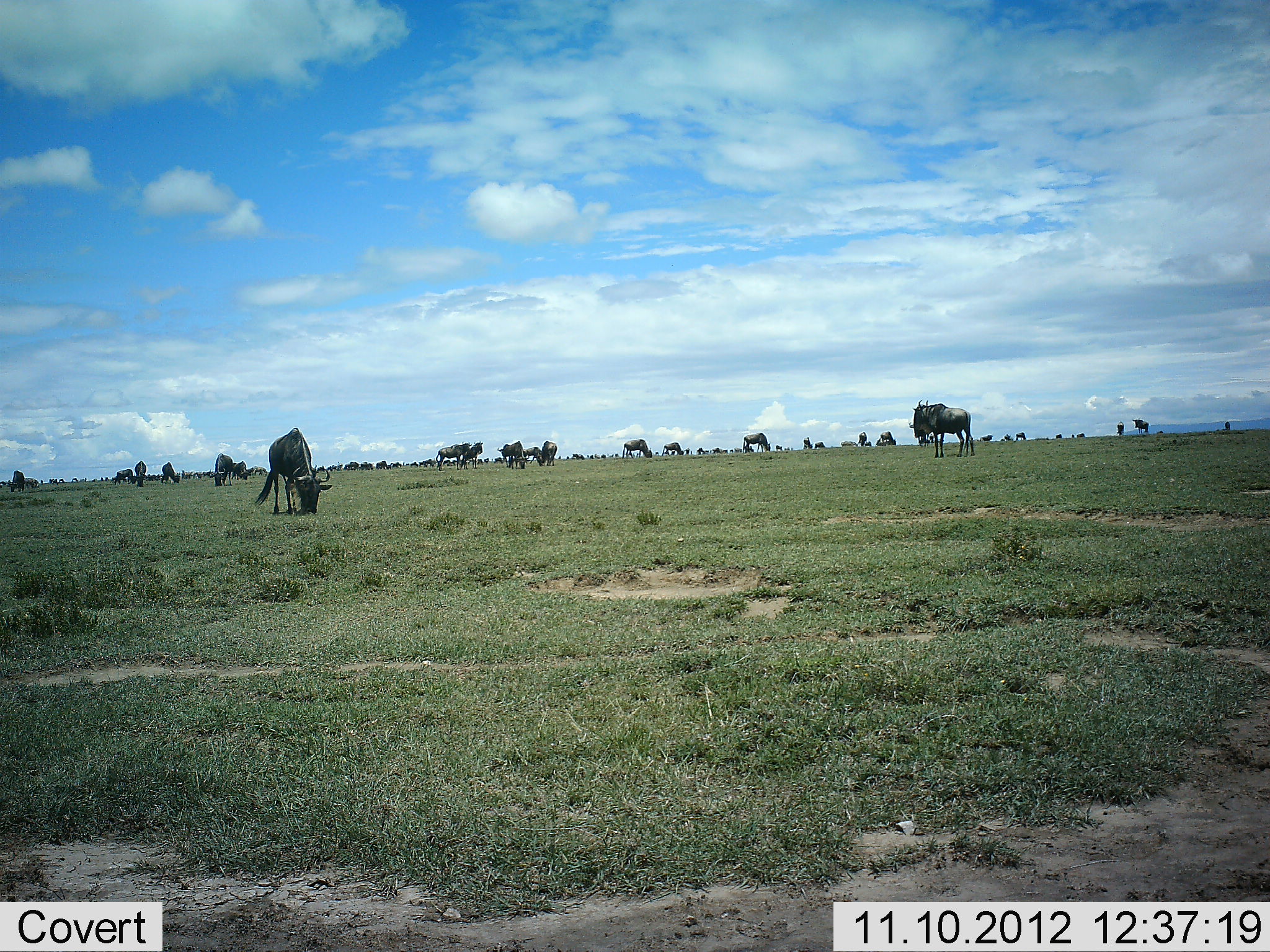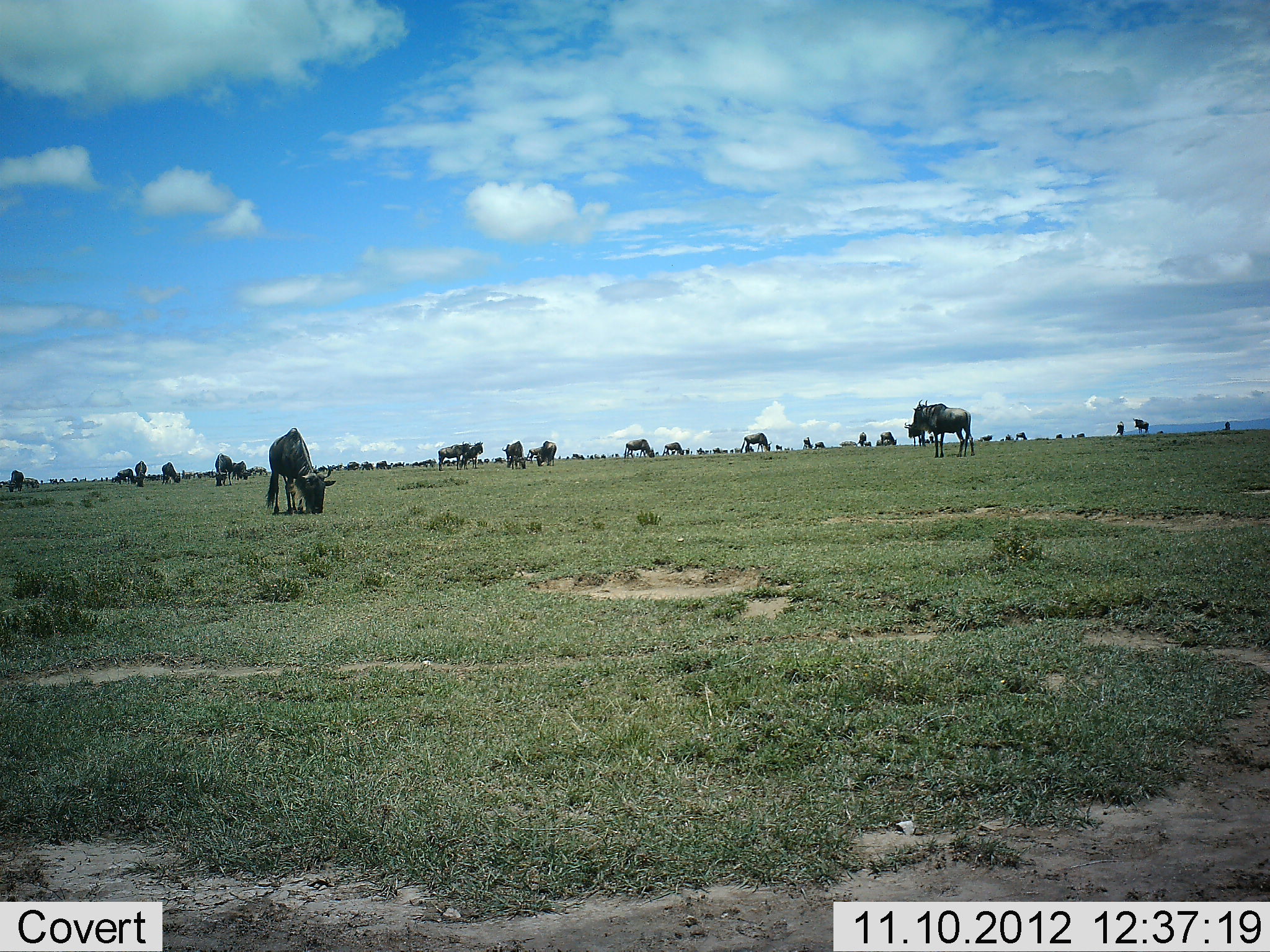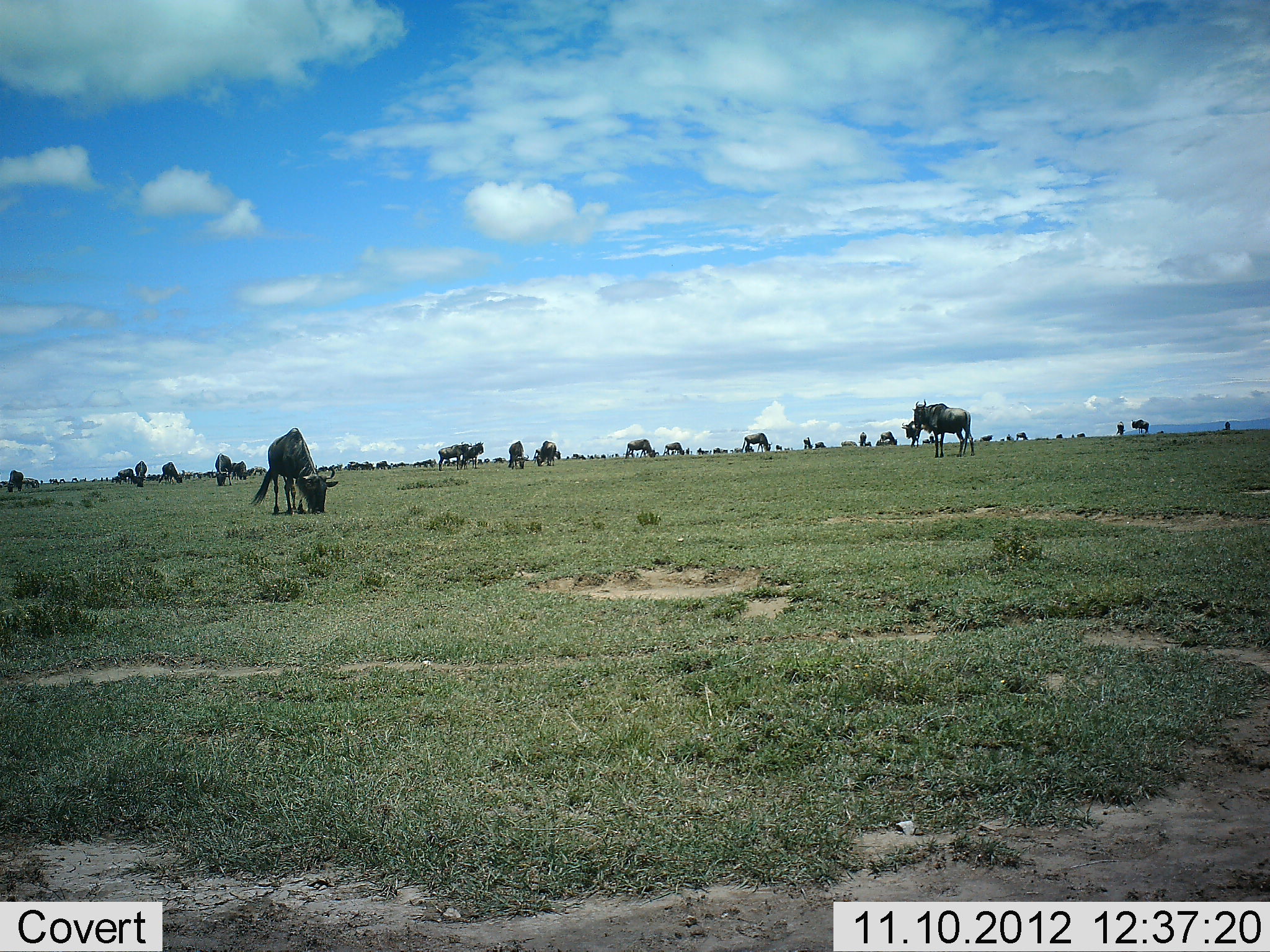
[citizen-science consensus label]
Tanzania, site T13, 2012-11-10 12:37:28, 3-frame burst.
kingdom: Animalia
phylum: Chordata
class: Mammalia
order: Artiodactyla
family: Bovidae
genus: Connochaetes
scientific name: Connochaetes taurinus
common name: blue wildebeest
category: wildebeest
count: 11-50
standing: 50%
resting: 0%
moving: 0%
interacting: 0%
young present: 0%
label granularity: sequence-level